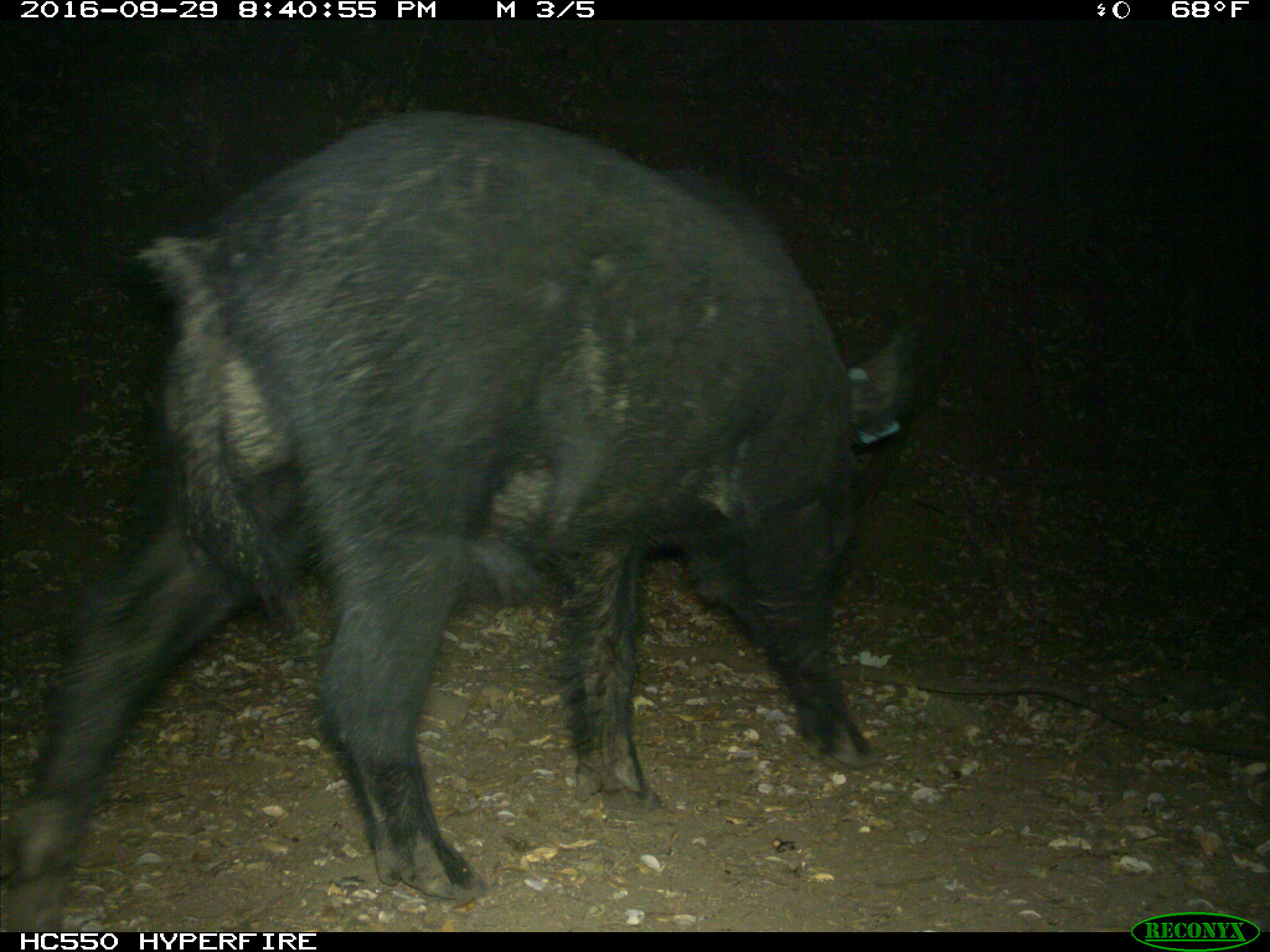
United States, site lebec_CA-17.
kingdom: Animalia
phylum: Chordata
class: Mammalia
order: Artiodactyla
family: Suidae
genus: Sus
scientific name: Sus scrofa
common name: wild boar